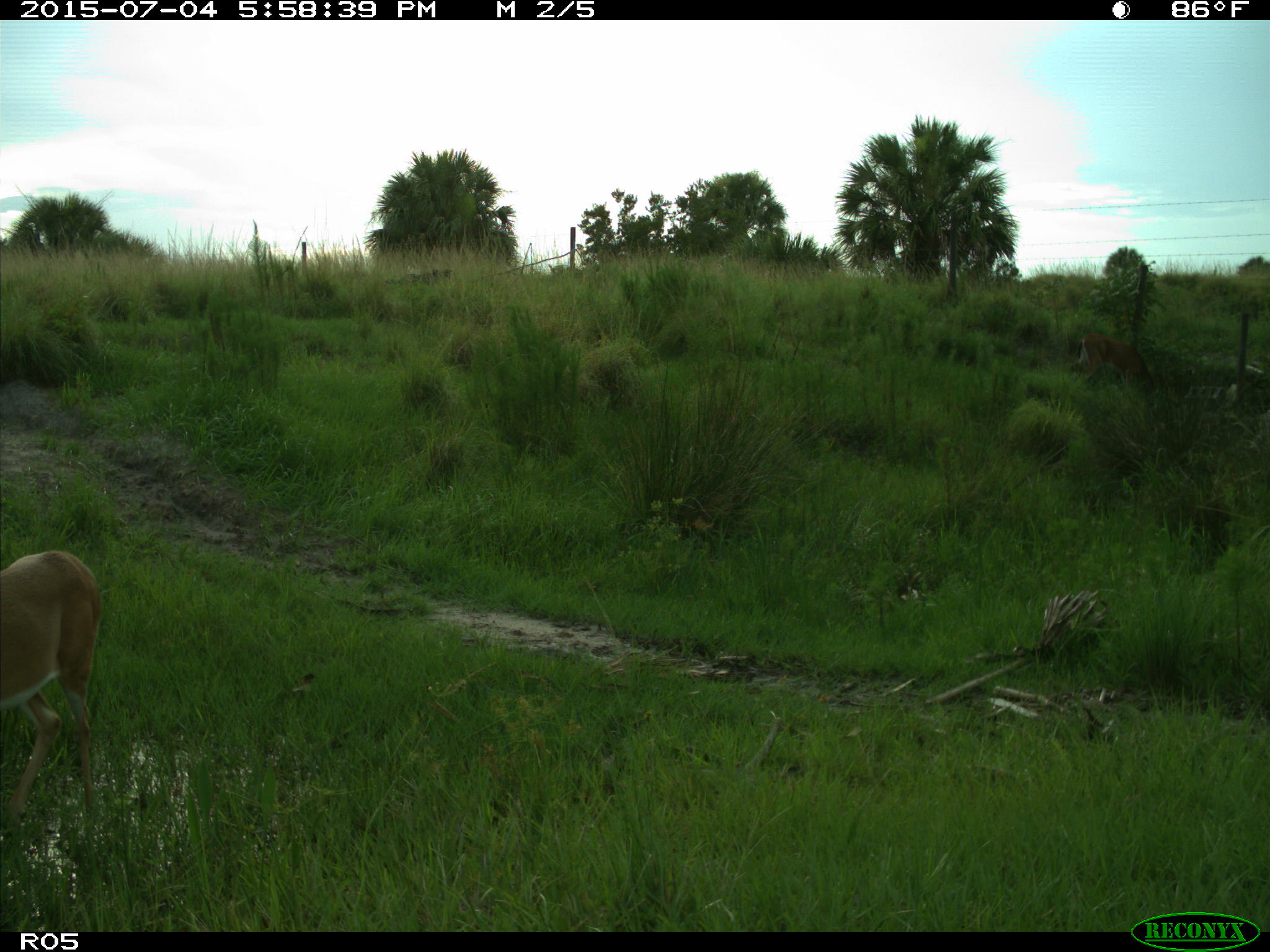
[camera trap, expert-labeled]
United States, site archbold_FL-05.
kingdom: Animalia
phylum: Chordata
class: Mammalia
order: Artiodactyla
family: Cervidae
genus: Odocoileus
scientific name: Odocoileus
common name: deer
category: unidentified deer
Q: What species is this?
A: Unidentified deer (deer) (Odocoileus).